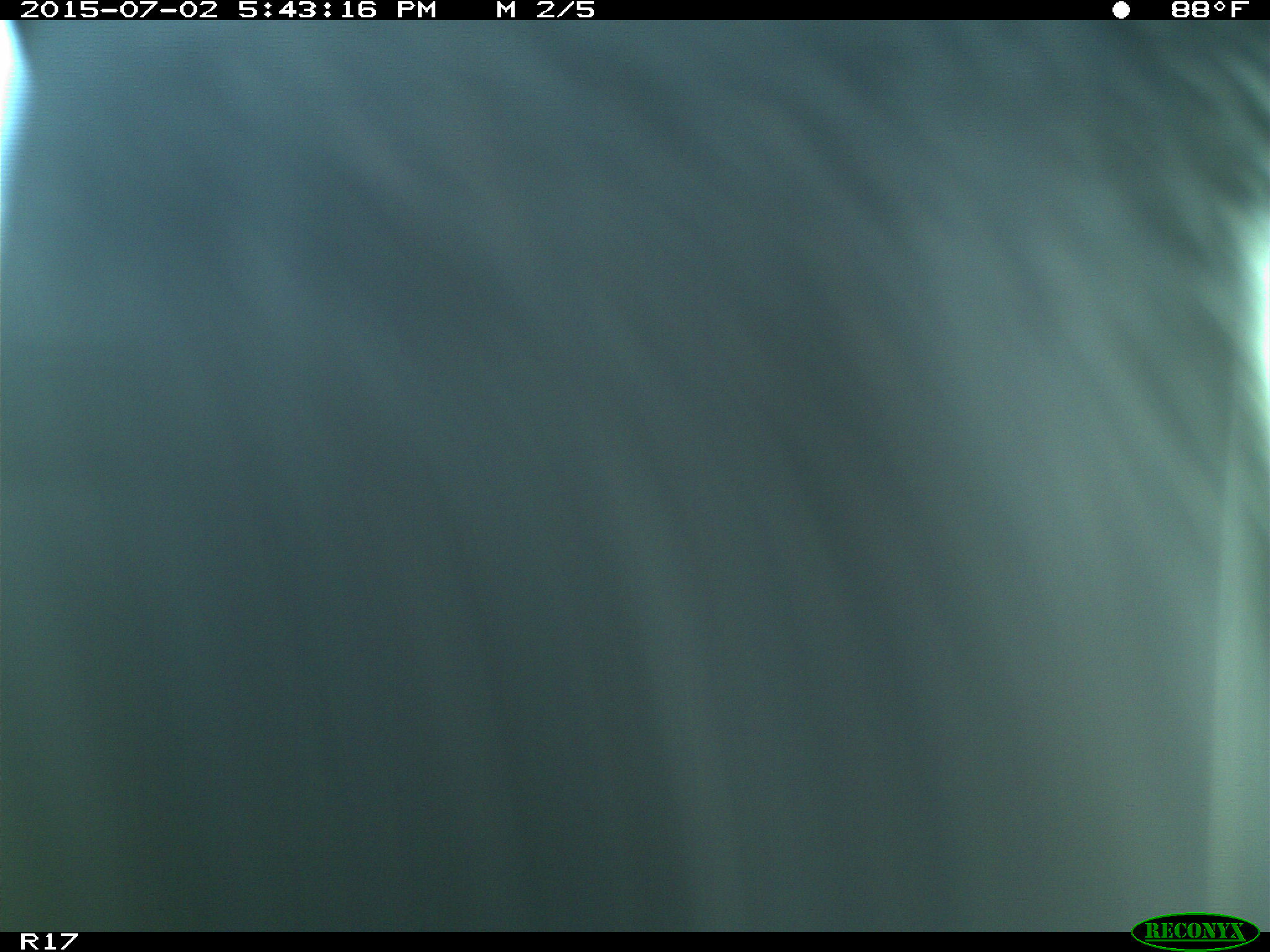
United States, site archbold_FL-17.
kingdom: Animalia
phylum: Chordata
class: Mammalia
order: Artiodactyla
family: Bovidae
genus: Bos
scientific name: Bos taurus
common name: domestic cow